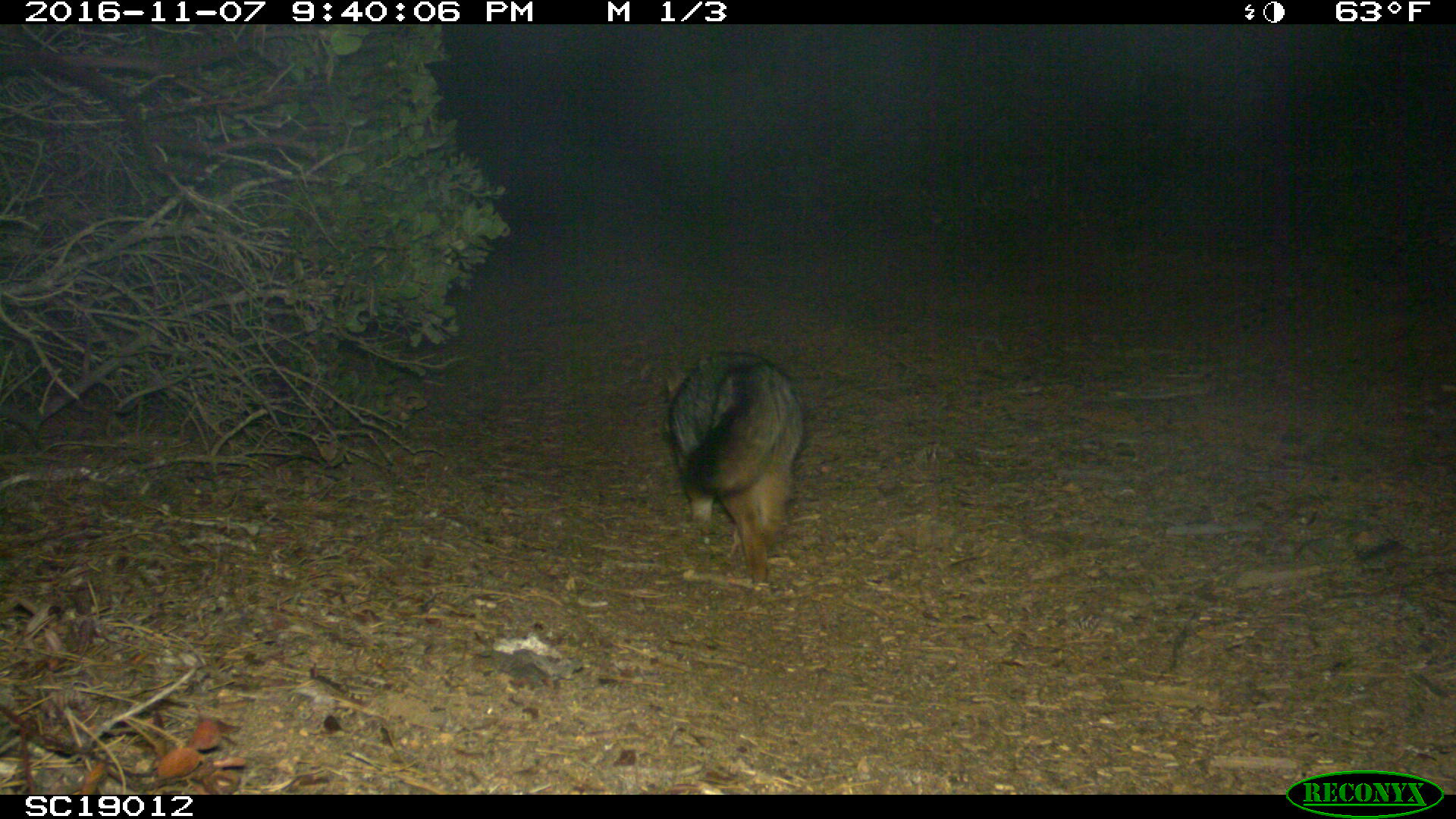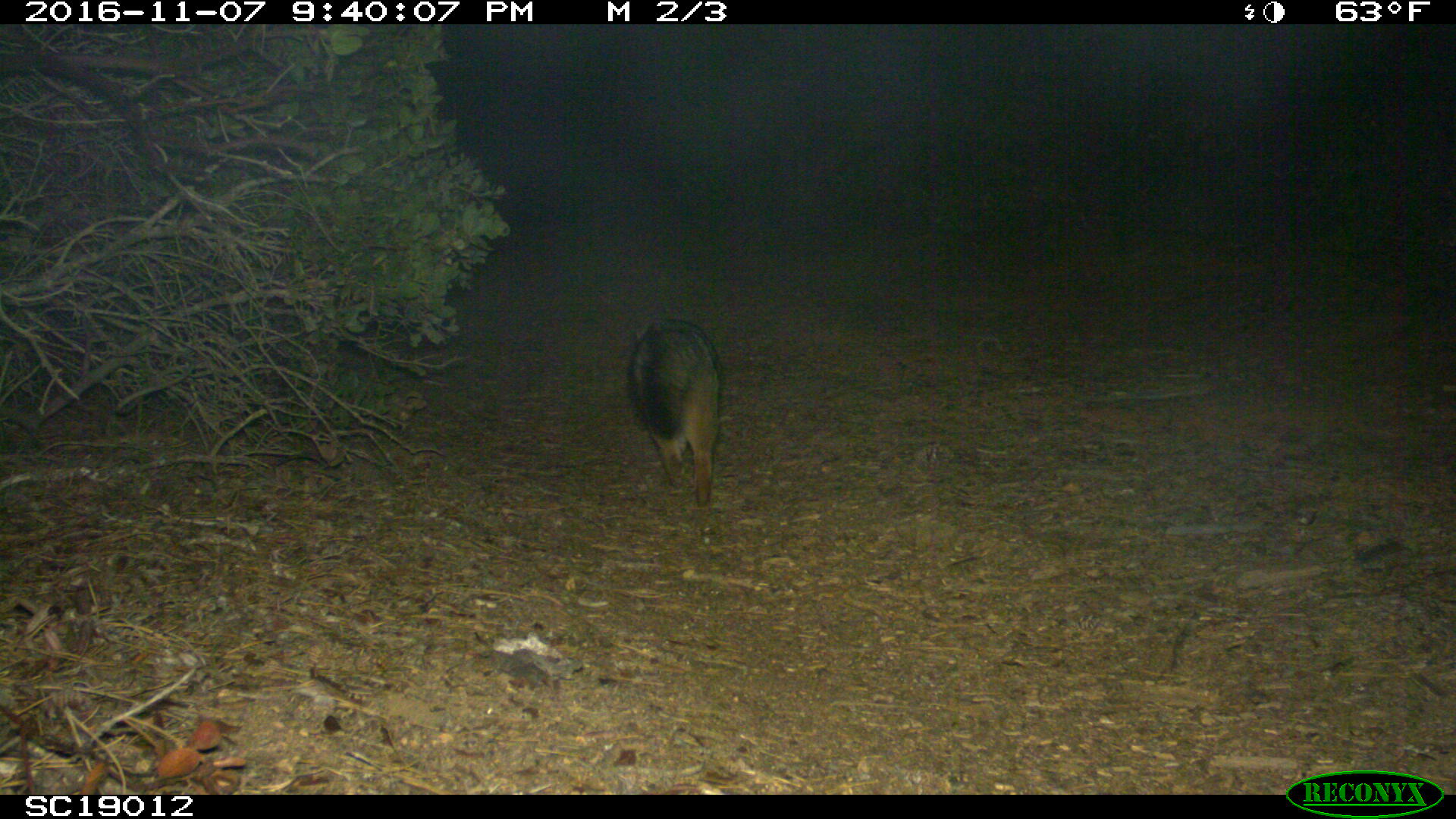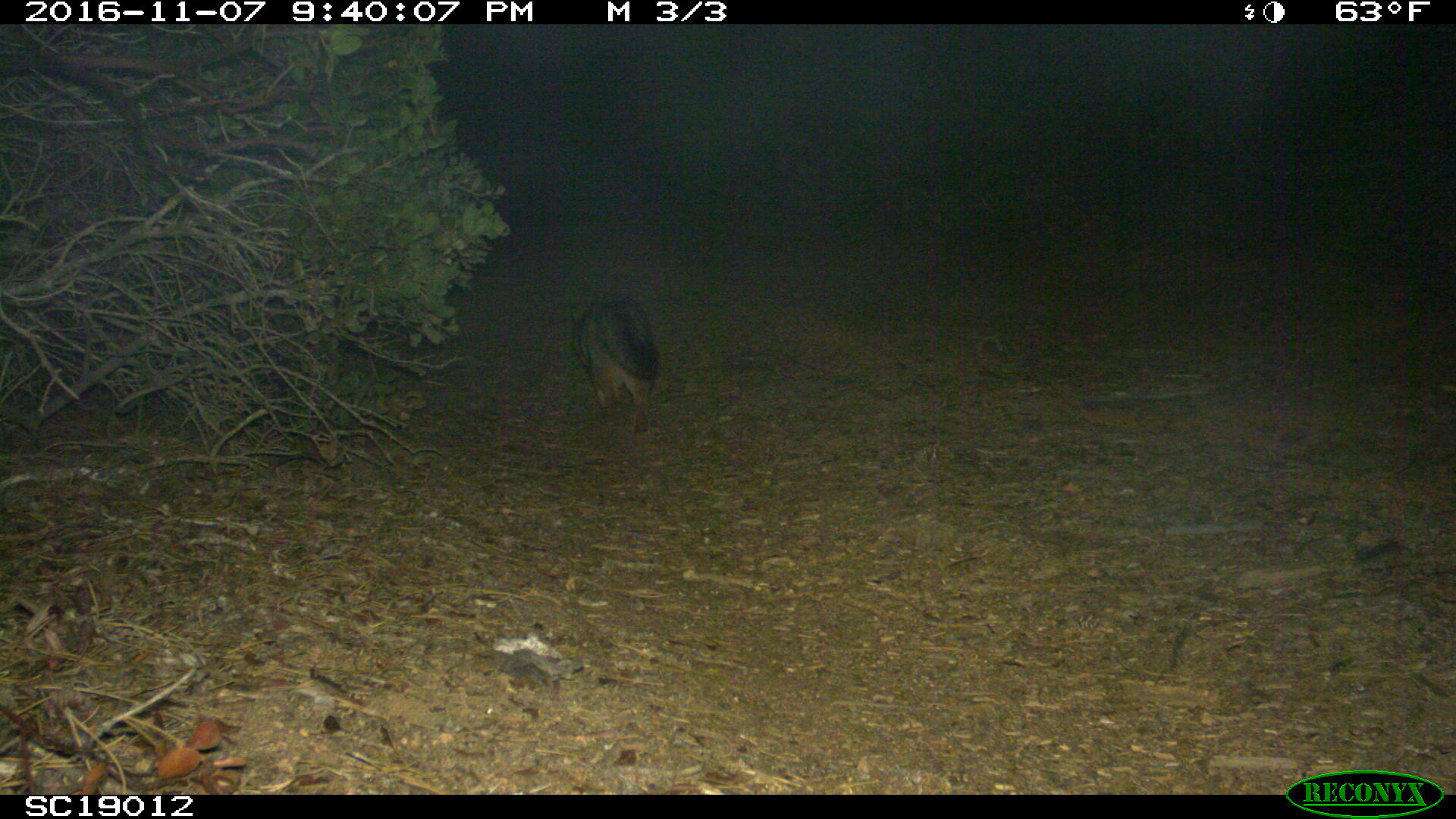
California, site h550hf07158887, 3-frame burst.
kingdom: Animalia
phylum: Chordata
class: Mammalia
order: Carnivora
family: Canidae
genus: Urocyon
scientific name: Urocyon littoralis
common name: island fox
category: fox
Fox (island fox) (Urocyon littoralis).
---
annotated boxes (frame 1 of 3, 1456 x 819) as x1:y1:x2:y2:
fox: 664:349:804:585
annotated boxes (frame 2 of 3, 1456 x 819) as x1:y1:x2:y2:
fox: 627:319:718:505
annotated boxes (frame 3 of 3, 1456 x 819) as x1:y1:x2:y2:
fox: 576:293:658:469